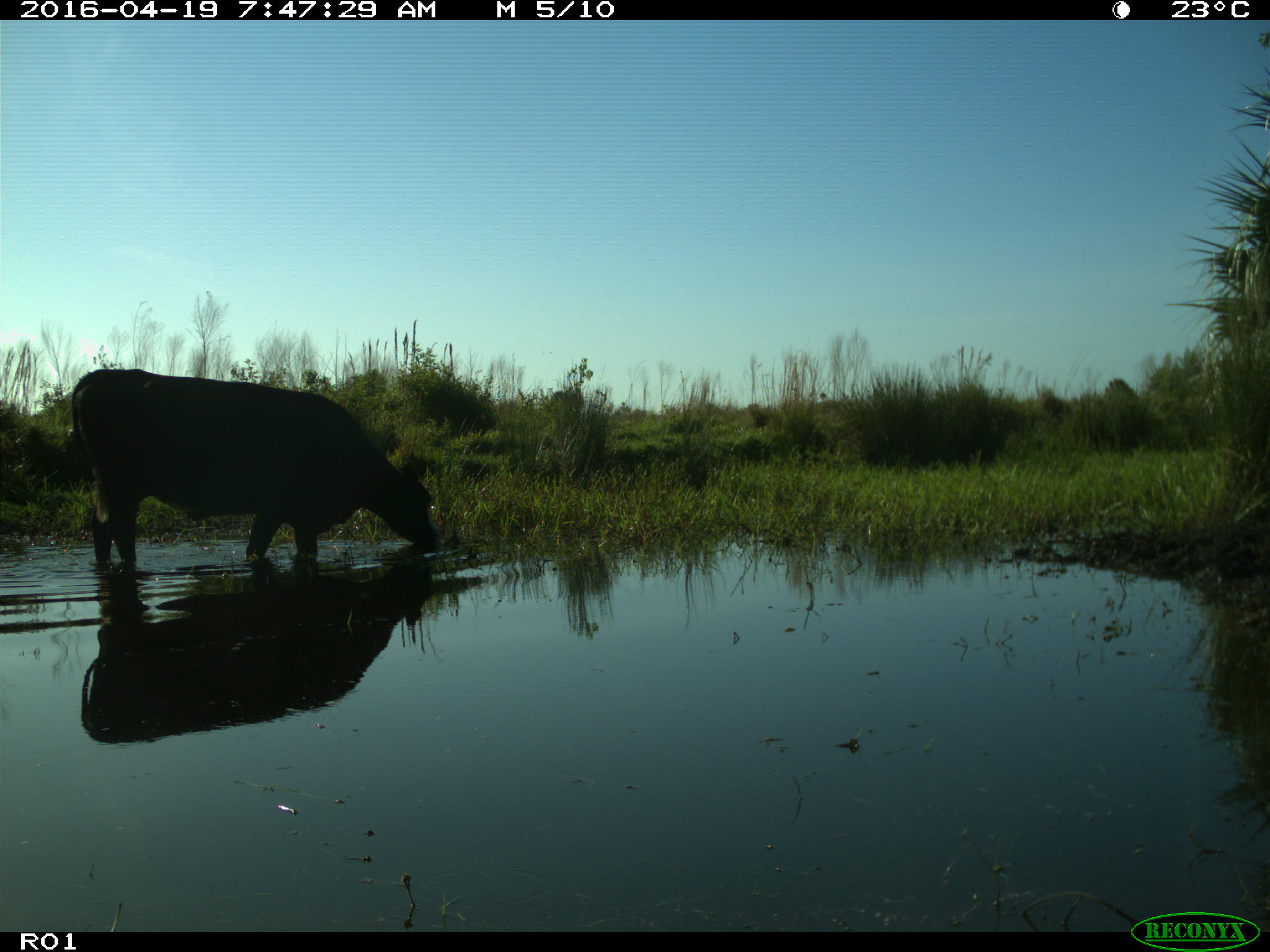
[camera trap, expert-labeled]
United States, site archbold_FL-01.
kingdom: Animalia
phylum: Chordata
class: Mammalia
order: Artiodactyla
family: Bovidae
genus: Bos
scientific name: Bos taurus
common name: domestic cow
Bos taurus (domestic cow).